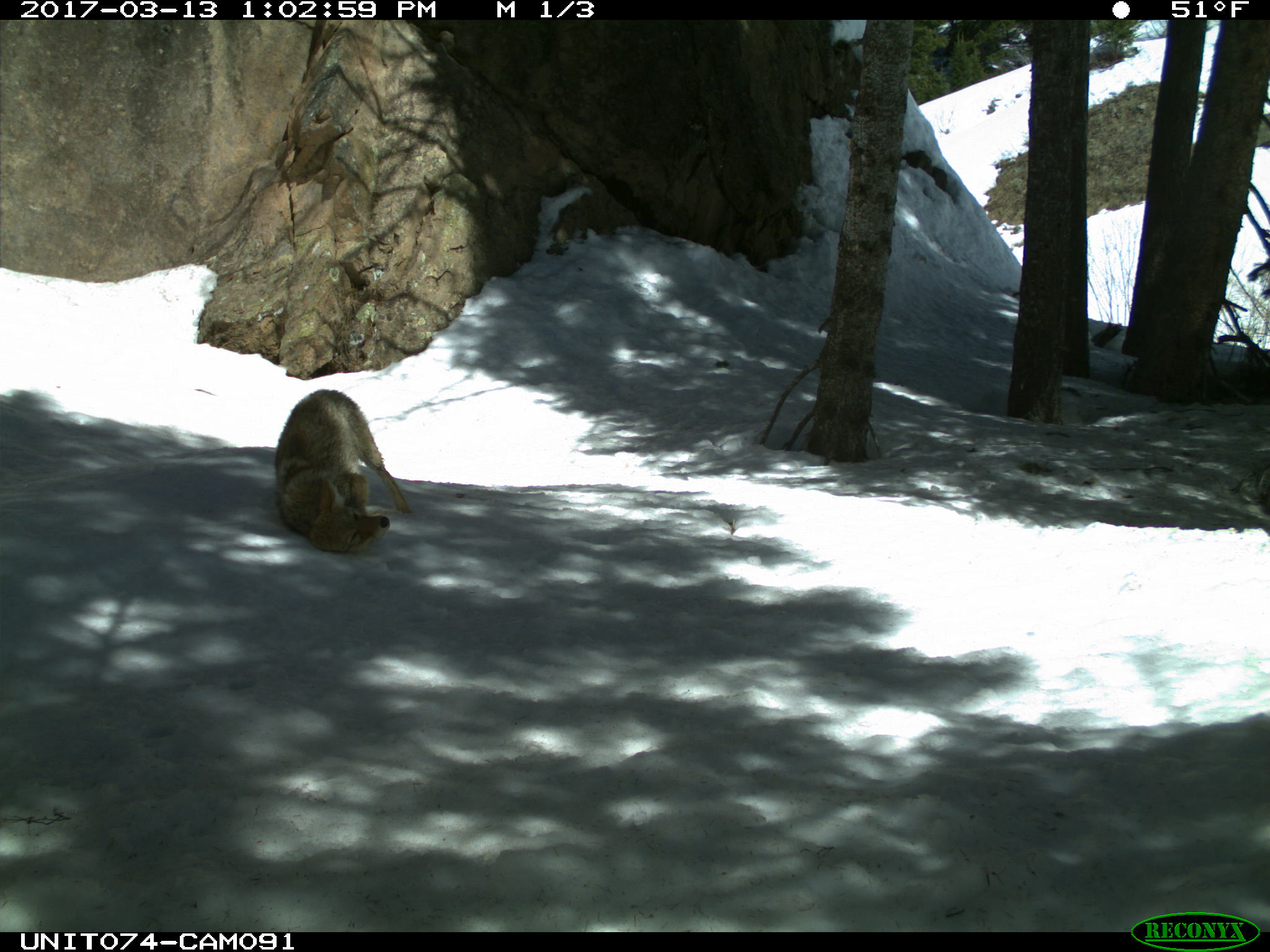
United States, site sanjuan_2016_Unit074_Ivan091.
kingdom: Animalia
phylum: Chordata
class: Mammalia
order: Carnivora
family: Canidae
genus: Canis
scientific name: Canis latrans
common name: coyote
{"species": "Canis latrans (coyote)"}